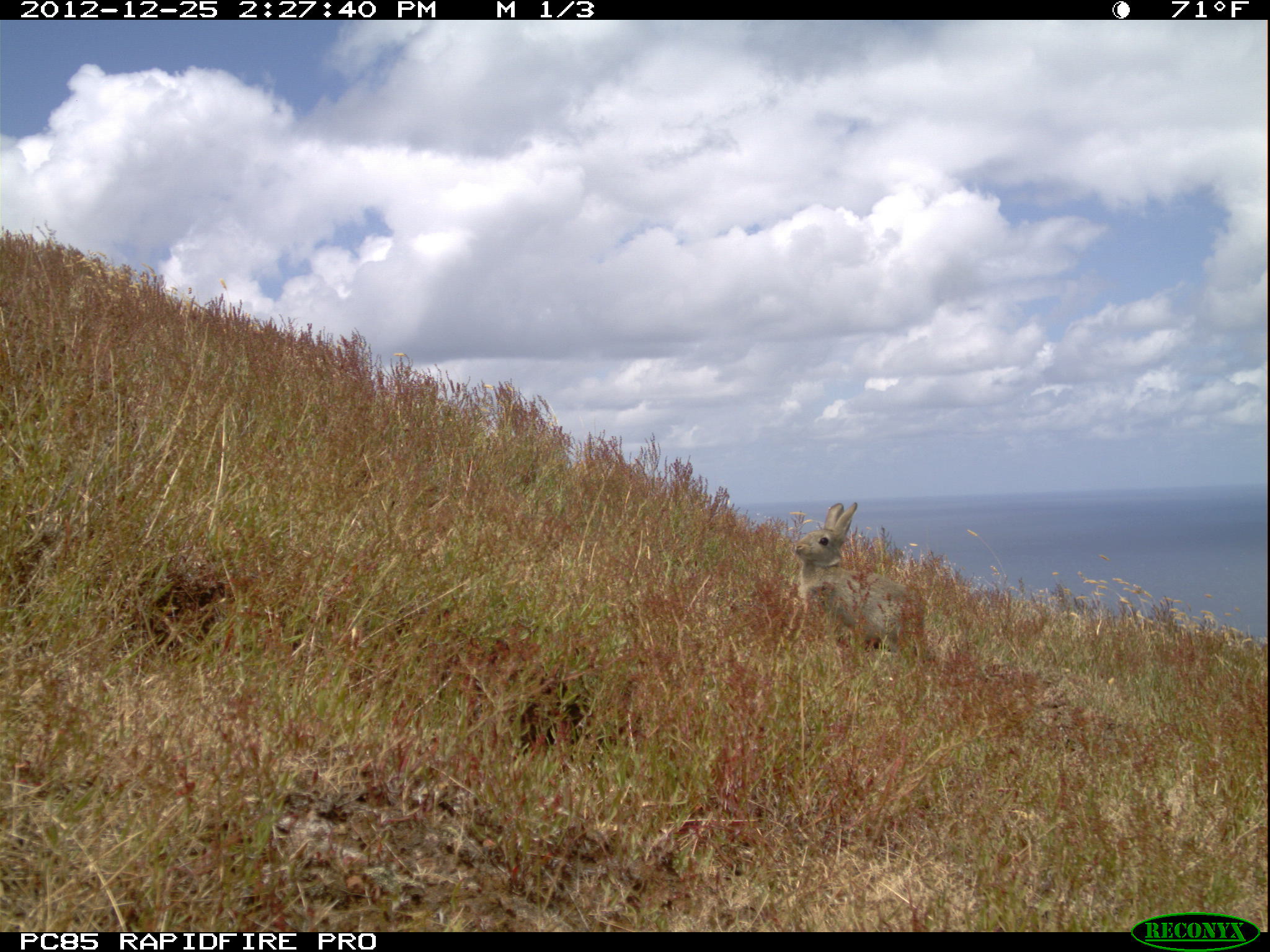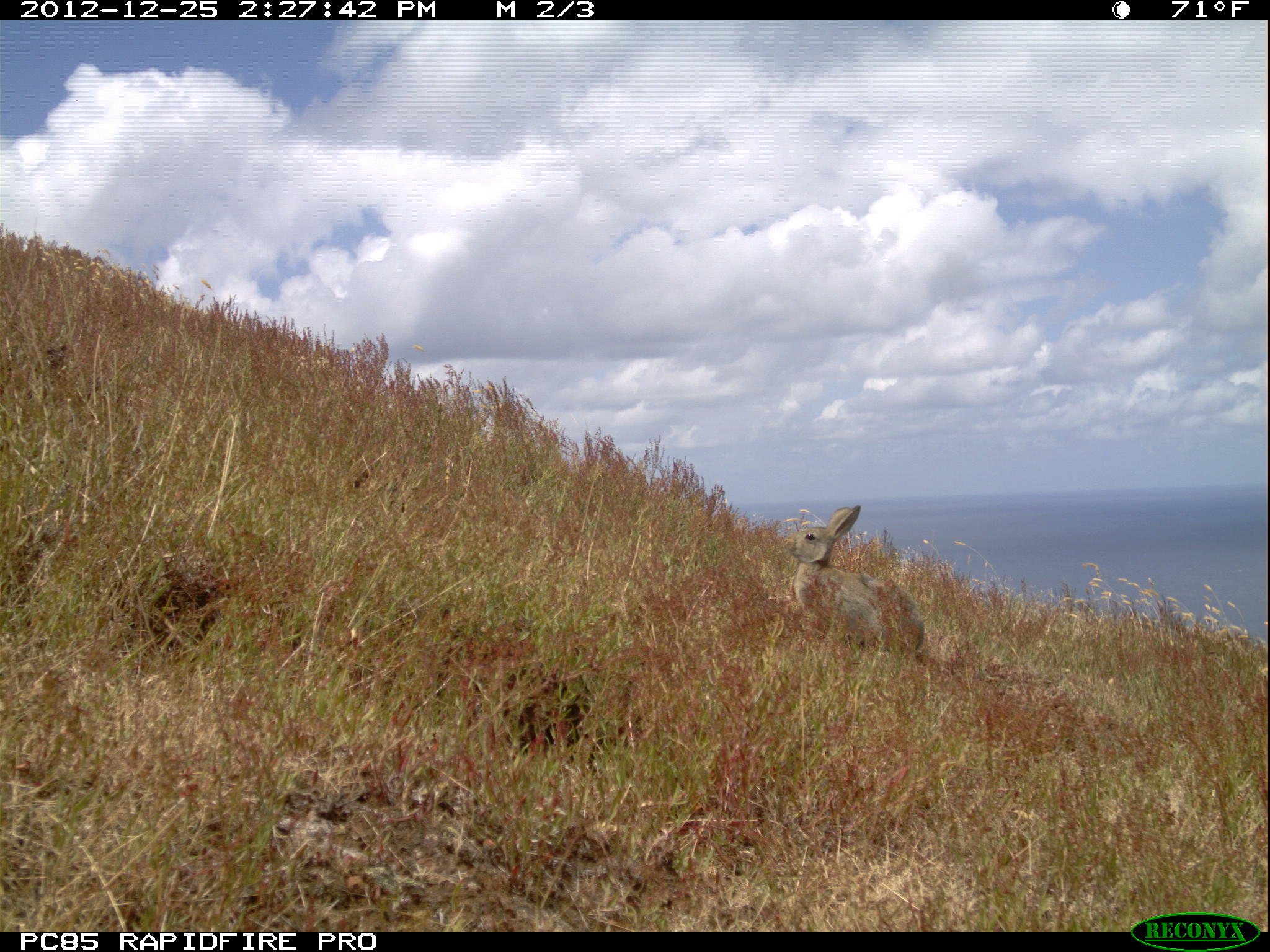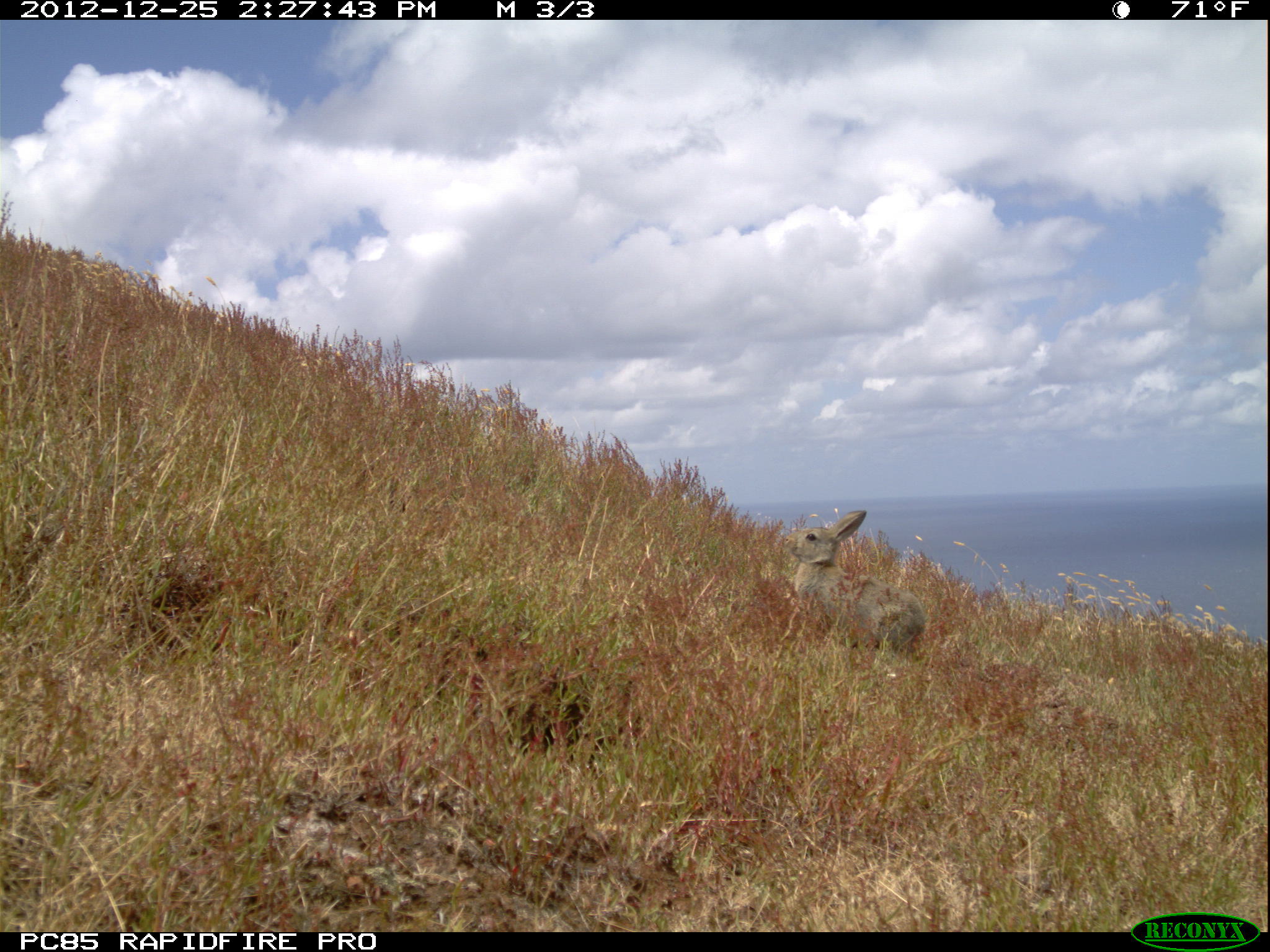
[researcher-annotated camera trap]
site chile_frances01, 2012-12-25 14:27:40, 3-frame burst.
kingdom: Animalia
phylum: Chordata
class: Mammalia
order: Lagomorpha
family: Leporidae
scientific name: Leporidae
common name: rabbits and hares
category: rabbit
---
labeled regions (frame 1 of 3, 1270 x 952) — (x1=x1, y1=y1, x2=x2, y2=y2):
rabbit: (x1=780, y1=500, x2=917, y2=657)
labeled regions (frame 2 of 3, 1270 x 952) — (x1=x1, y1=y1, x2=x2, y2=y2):
rabbit: (x1=779, y1=506, x2=928, y2=662)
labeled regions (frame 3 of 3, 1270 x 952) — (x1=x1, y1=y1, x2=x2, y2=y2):
rabbit: (x1=781, y1=508, x2=928, y2=661)